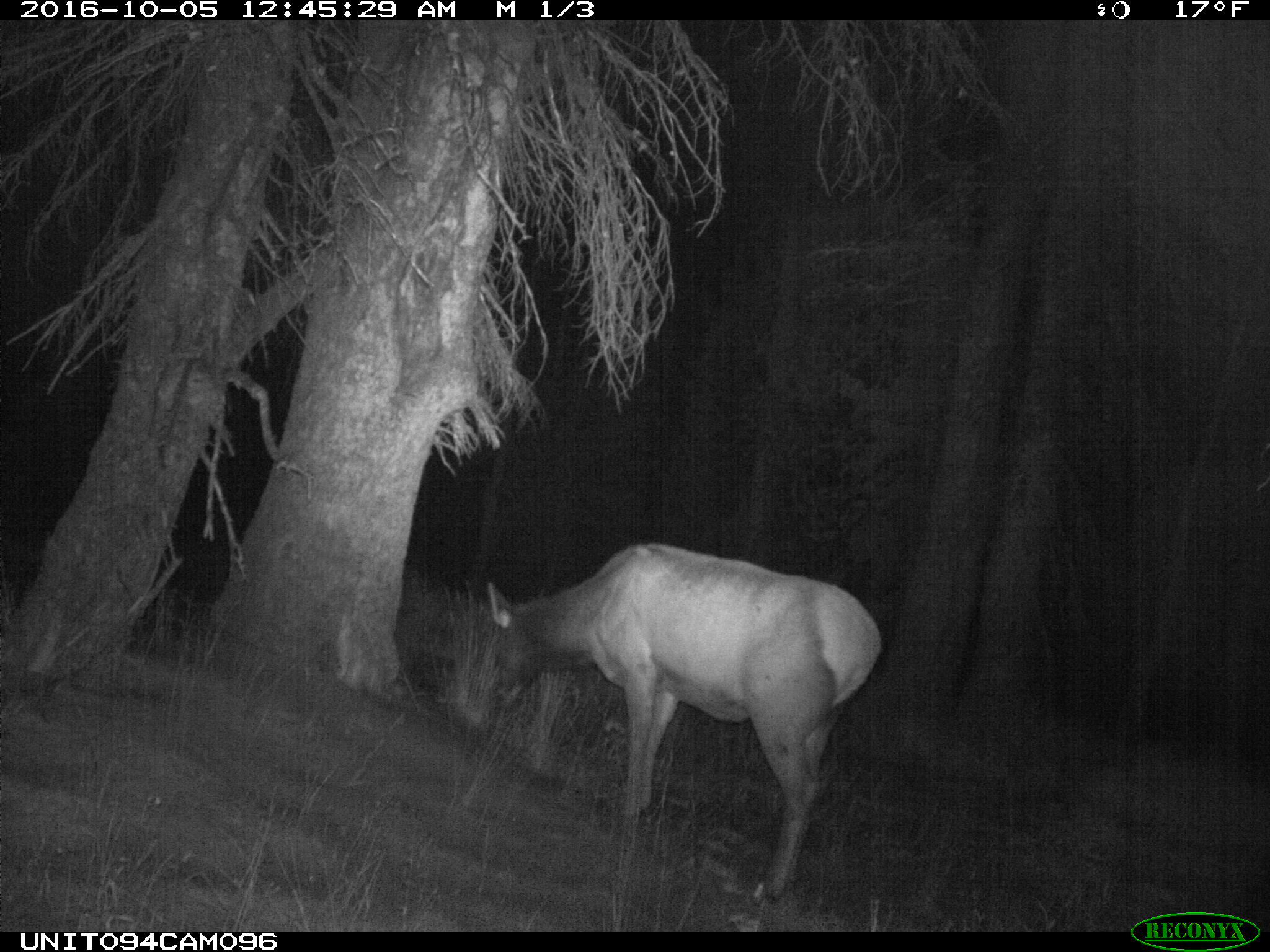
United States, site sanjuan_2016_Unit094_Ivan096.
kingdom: Animalia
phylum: Chordata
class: Mammalia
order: Artiodactyla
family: Cervidae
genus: Cervus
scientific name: Cervus elaphus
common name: red deer